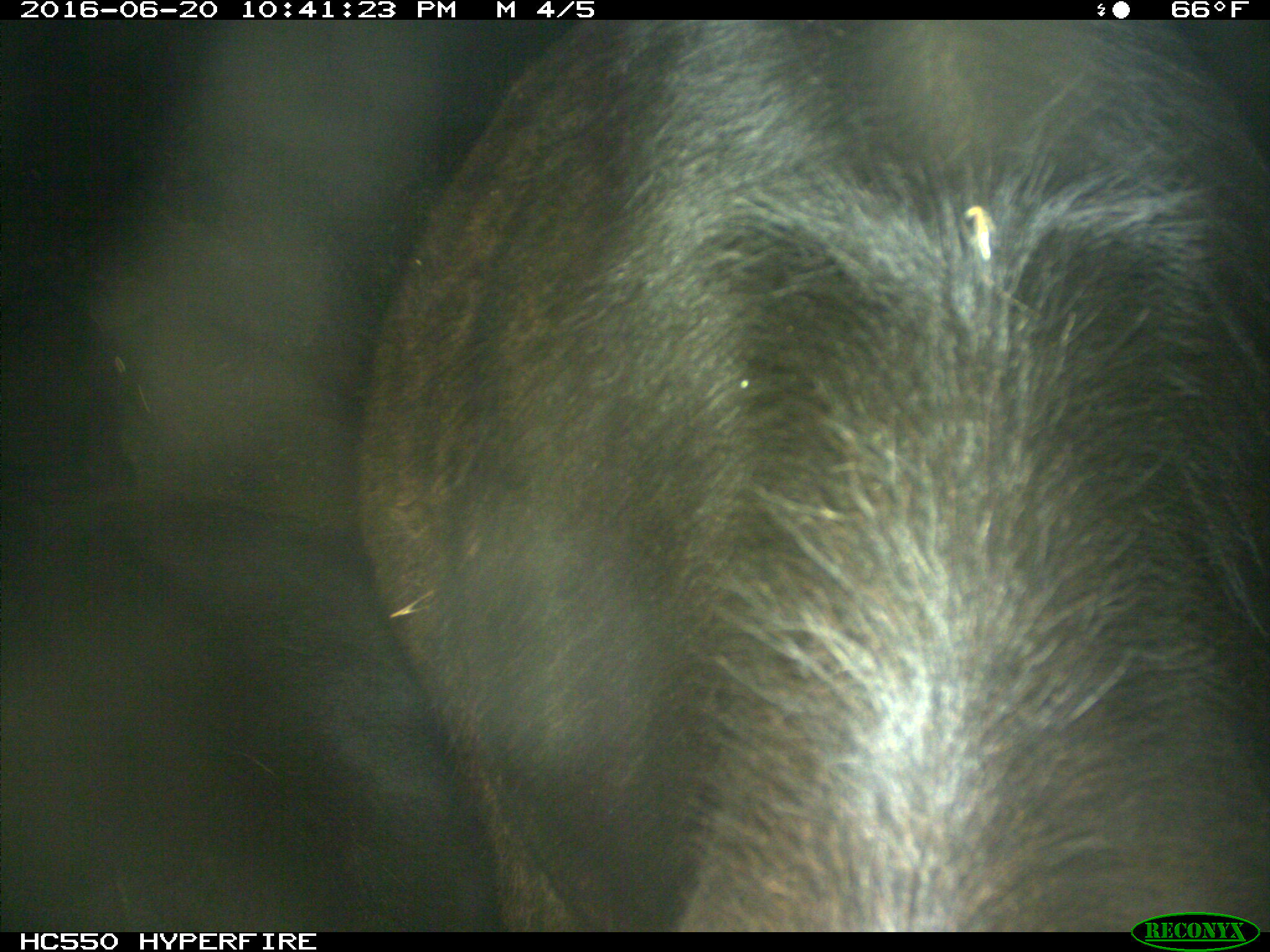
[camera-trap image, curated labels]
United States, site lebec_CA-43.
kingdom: Animalia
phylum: Chordata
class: Mammalia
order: Artiodactyla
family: Bovidae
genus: Bos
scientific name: Bos taurus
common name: domestic cow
Bos taurus (domestic cow).